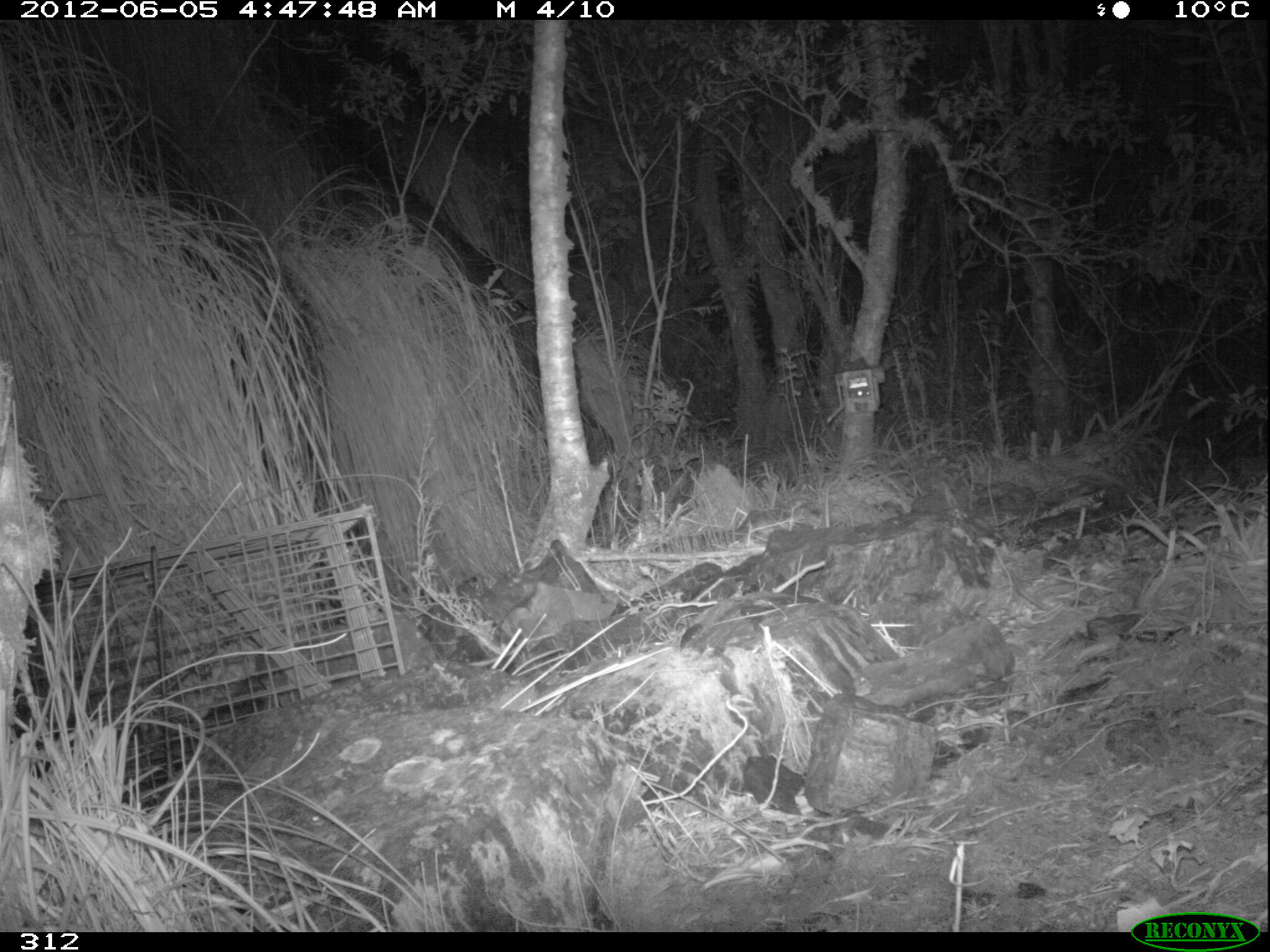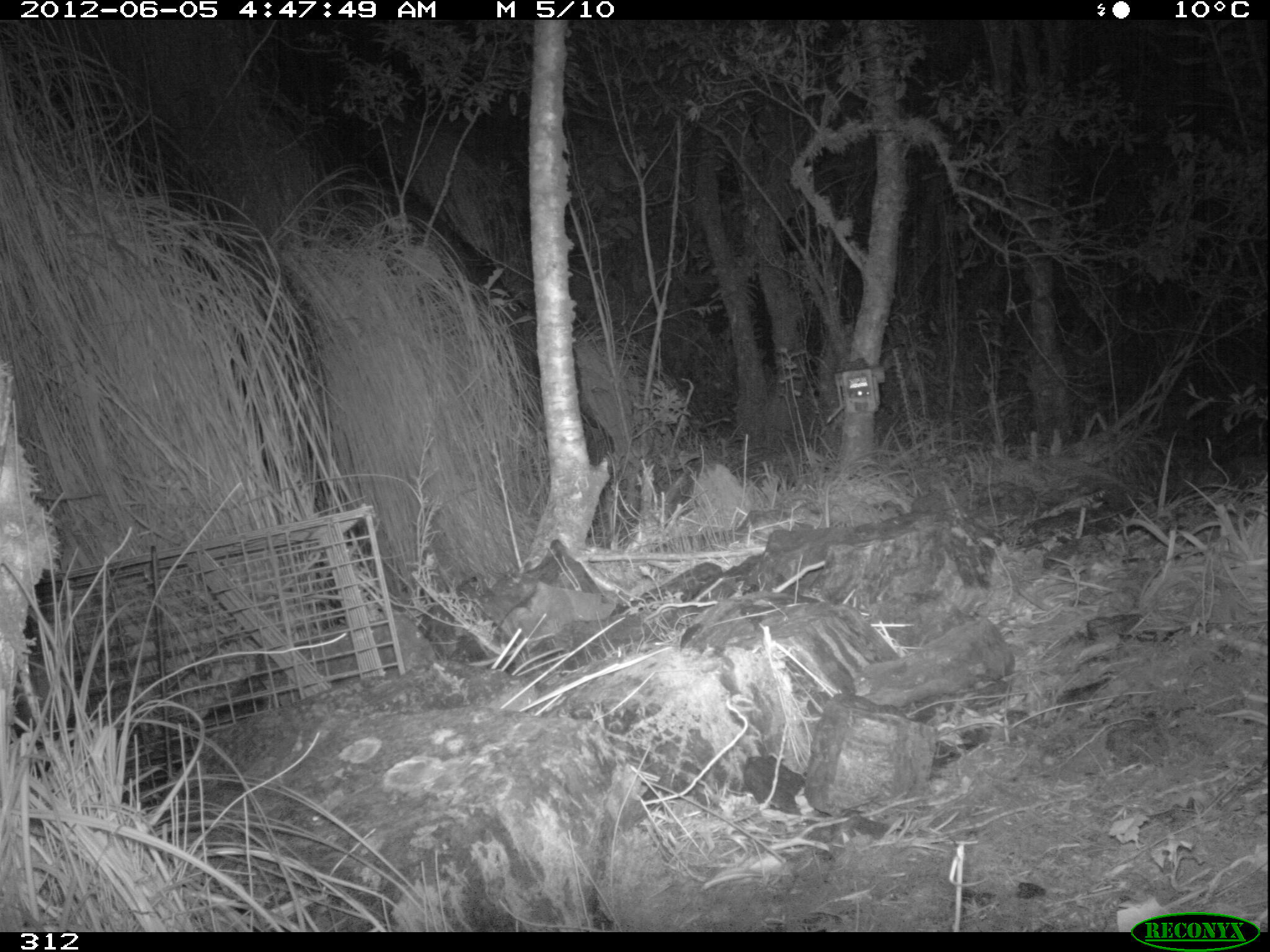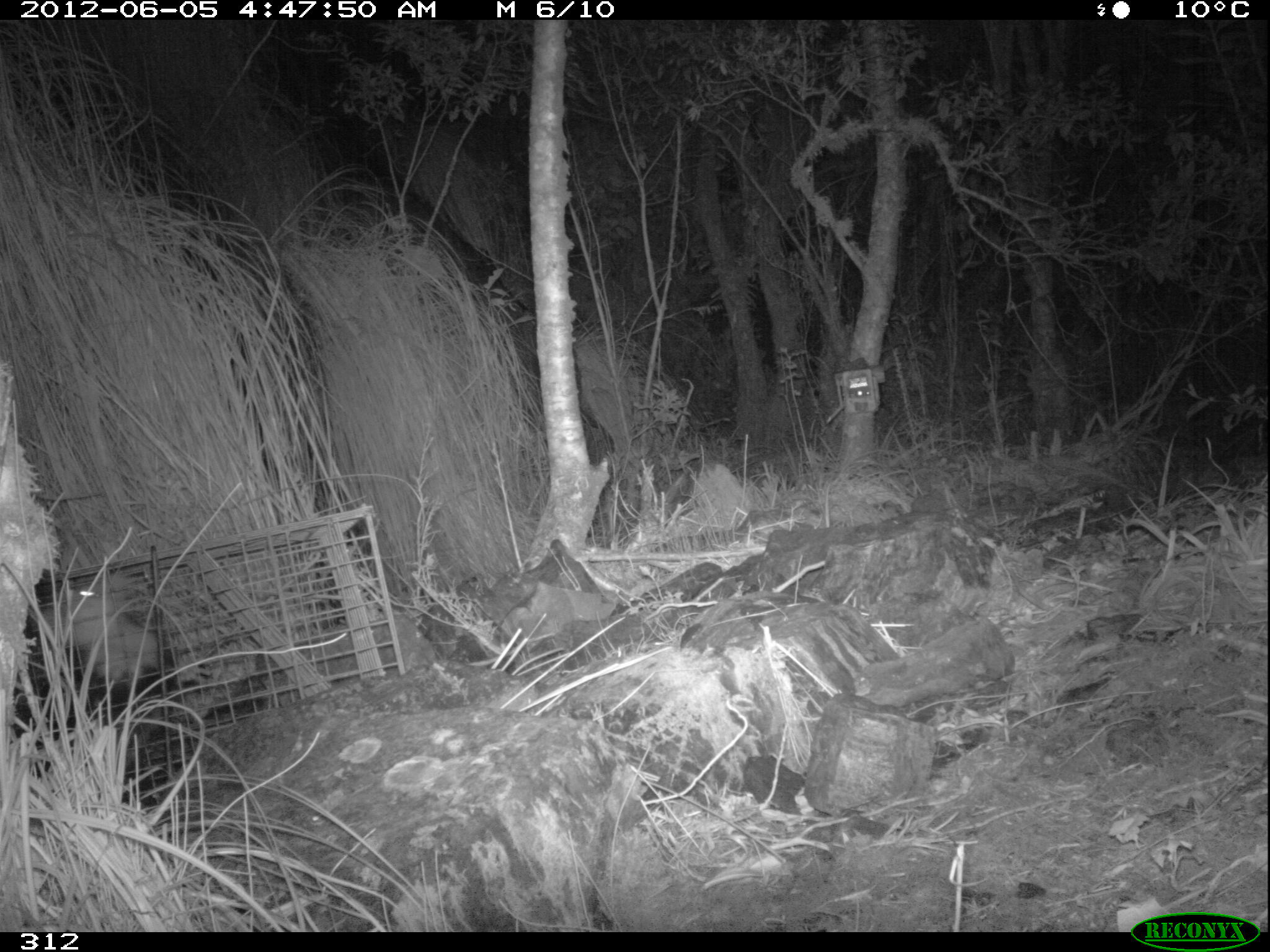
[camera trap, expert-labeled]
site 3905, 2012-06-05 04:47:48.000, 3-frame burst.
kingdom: Animalia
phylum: Chordata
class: Mammalia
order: Didelphimorphia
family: Didelphidae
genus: Didelphis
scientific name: Didelphis pernigra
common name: andean white-eared opossum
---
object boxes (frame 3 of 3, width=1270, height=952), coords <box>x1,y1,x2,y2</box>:
didelphis pernigra: <box>14,563,180,803</box>